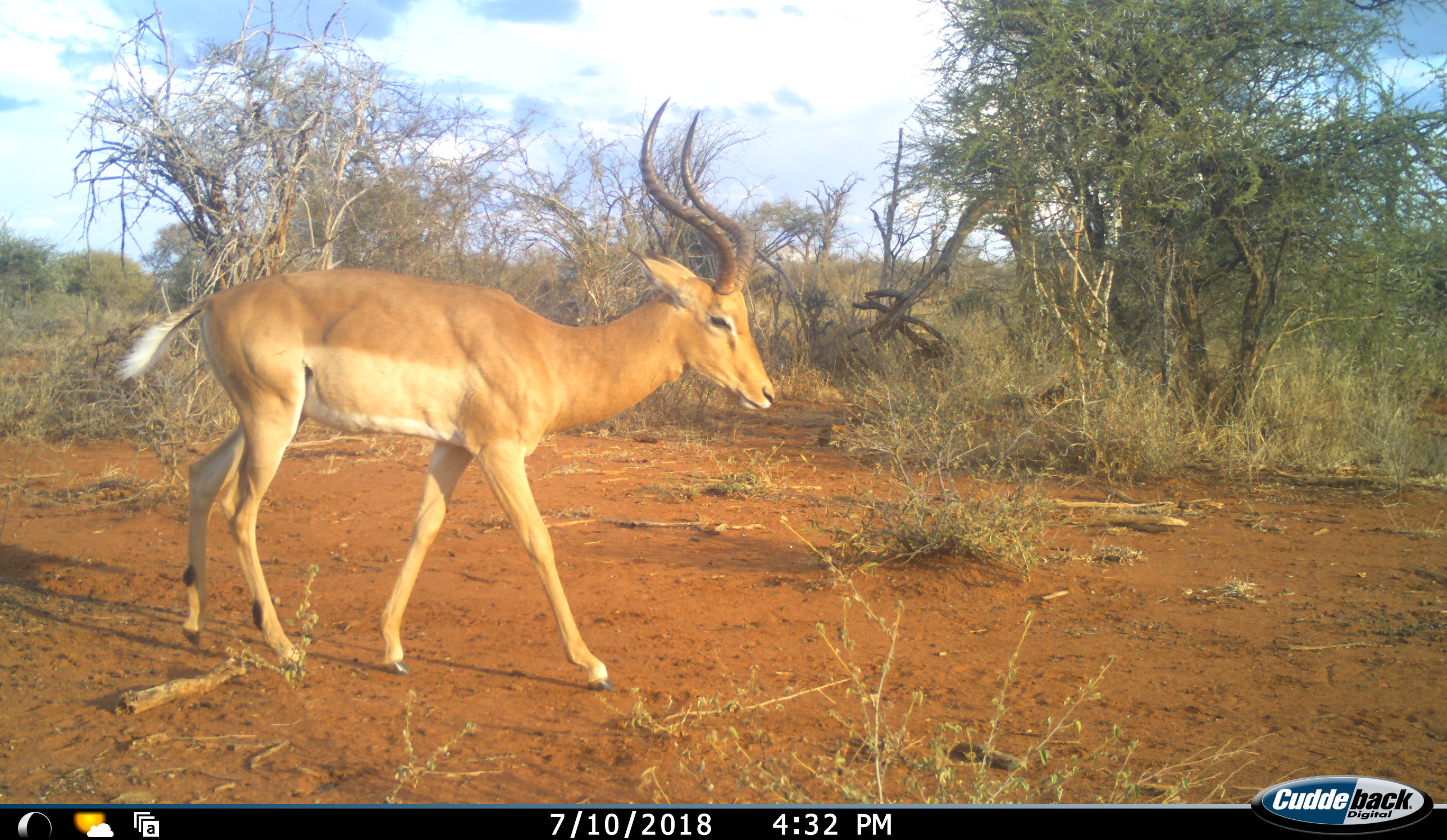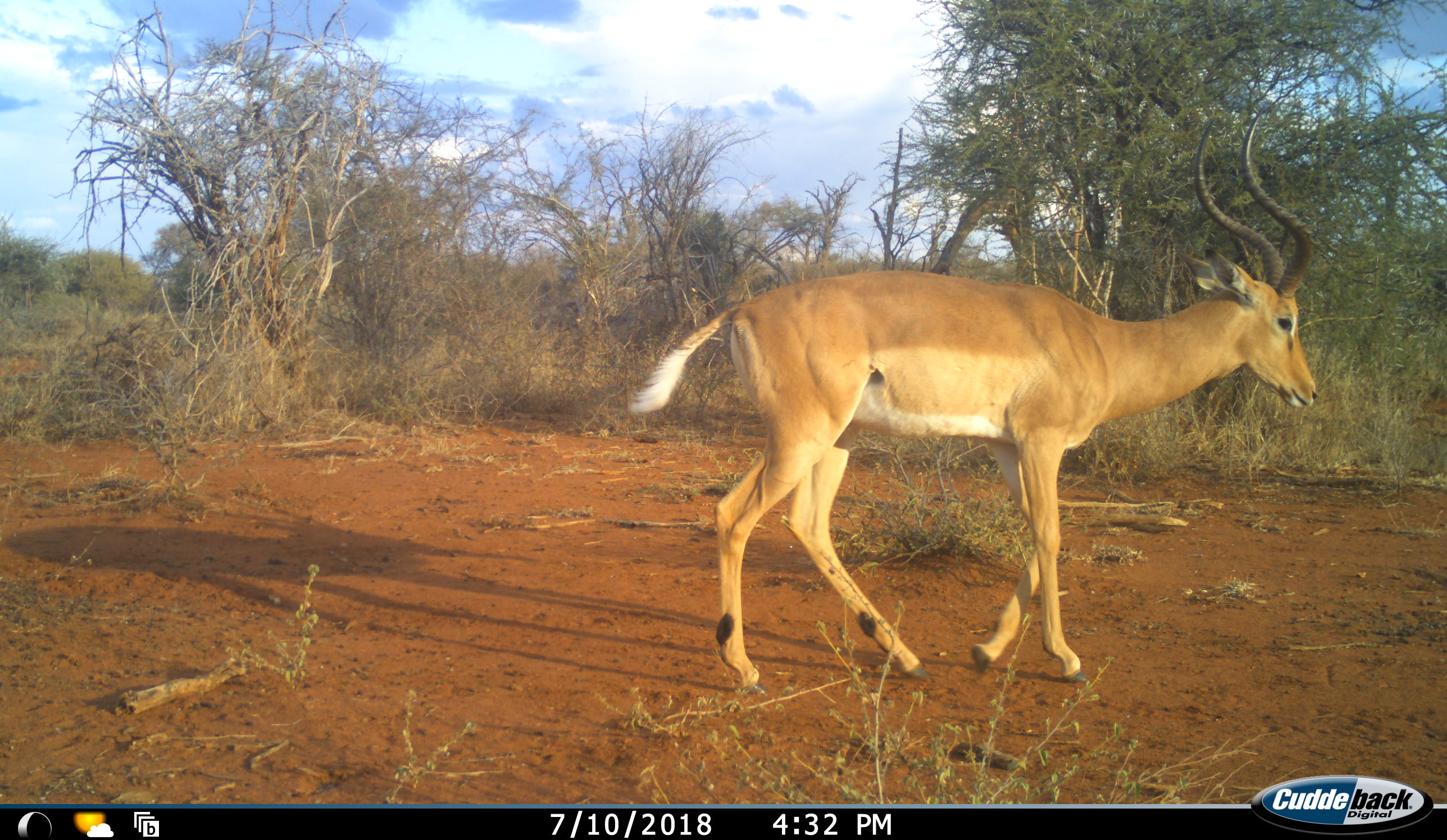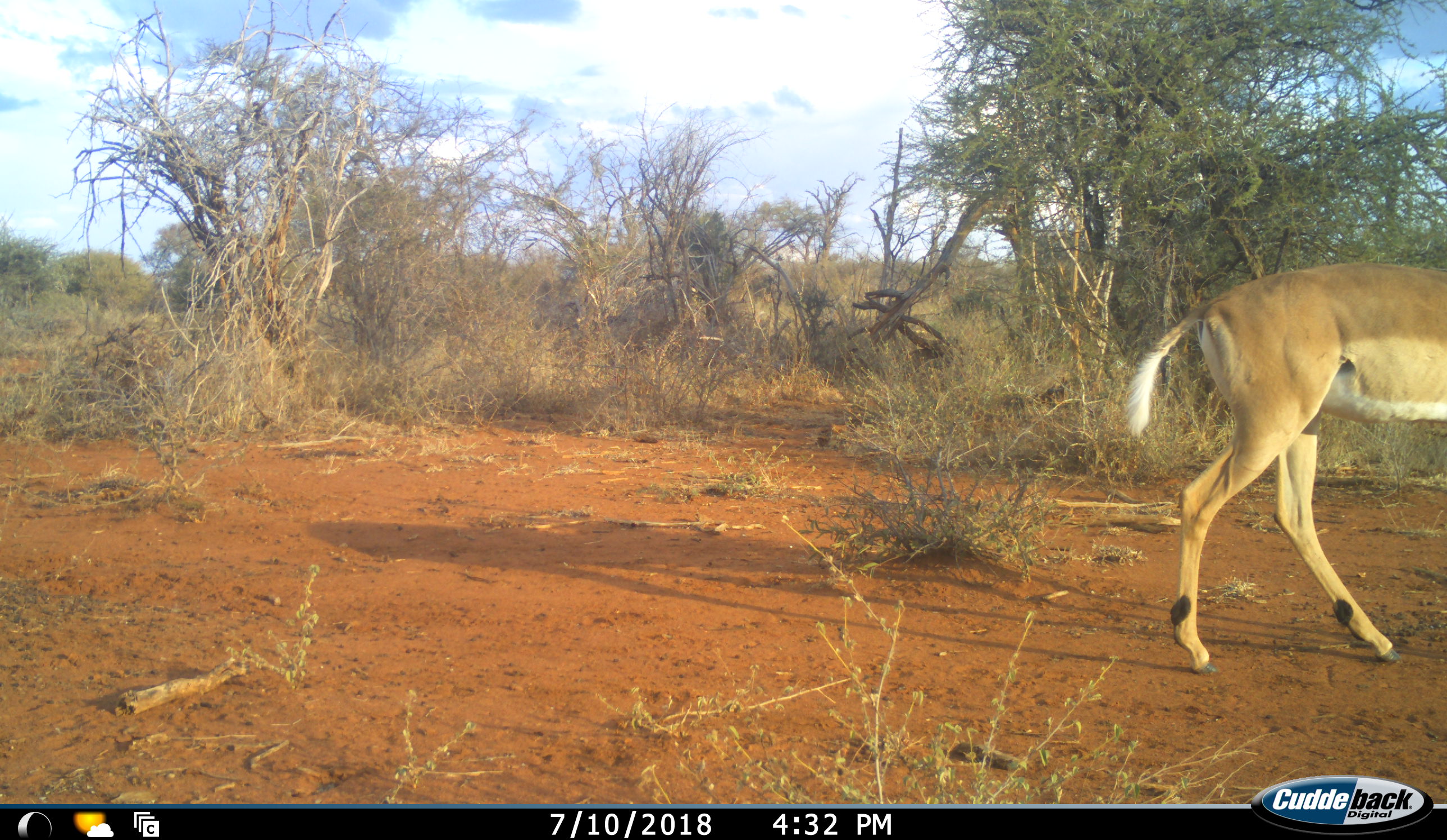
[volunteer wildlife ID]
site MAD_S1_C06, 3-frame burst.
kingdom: Animalia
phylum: Chordata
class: Mammalia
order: Artiodactyla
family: Bovidae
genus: Aepyceros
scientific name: Aepyceros melampus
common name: impala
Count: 1.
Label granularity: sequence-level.